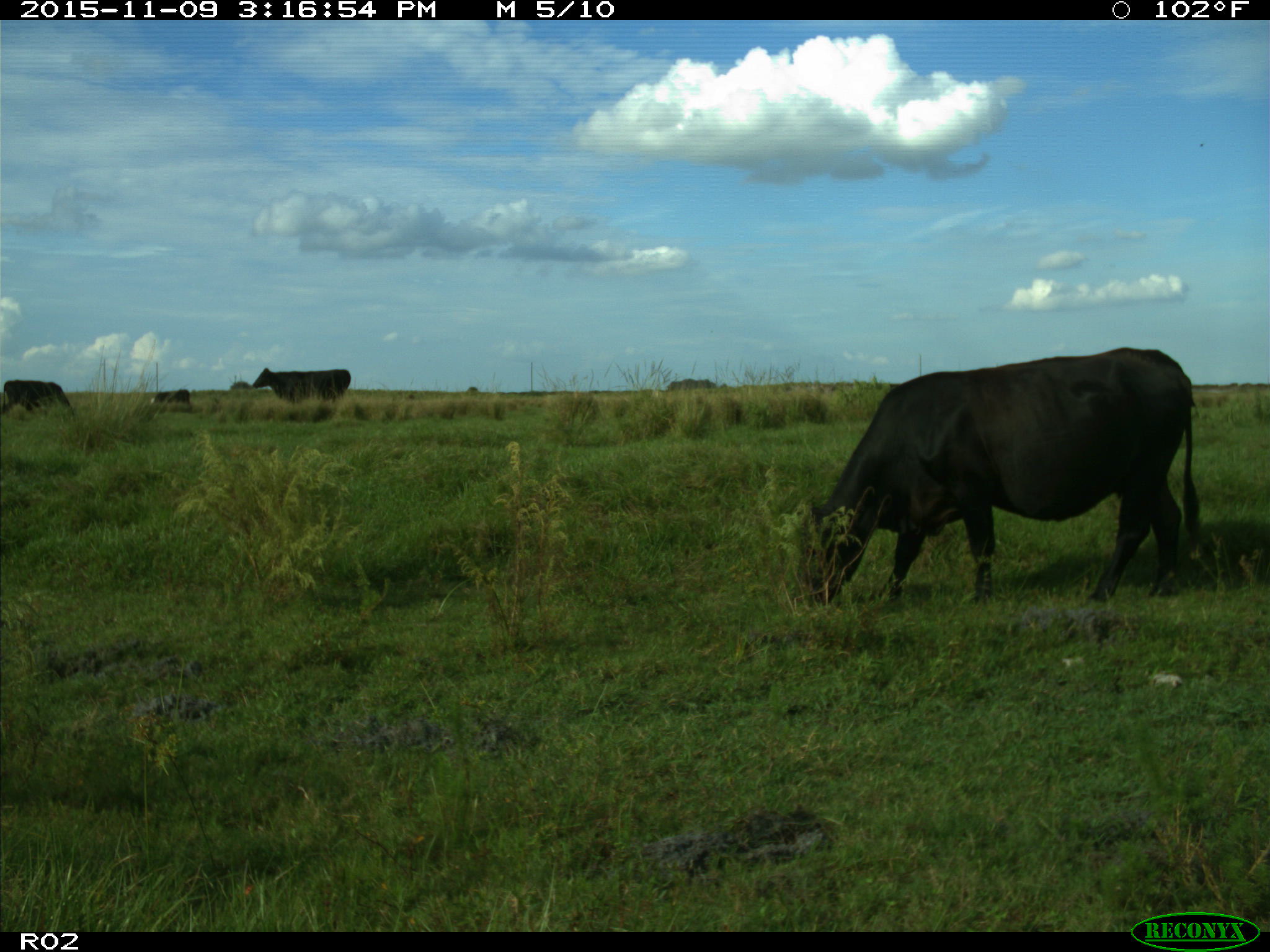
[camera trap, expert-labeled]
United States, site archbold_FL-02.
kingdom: Animalia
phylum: Chordata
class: Mammalia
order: Artiodactyla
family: Bovidae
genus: Bos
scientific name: Bos taurus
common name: domestic cow